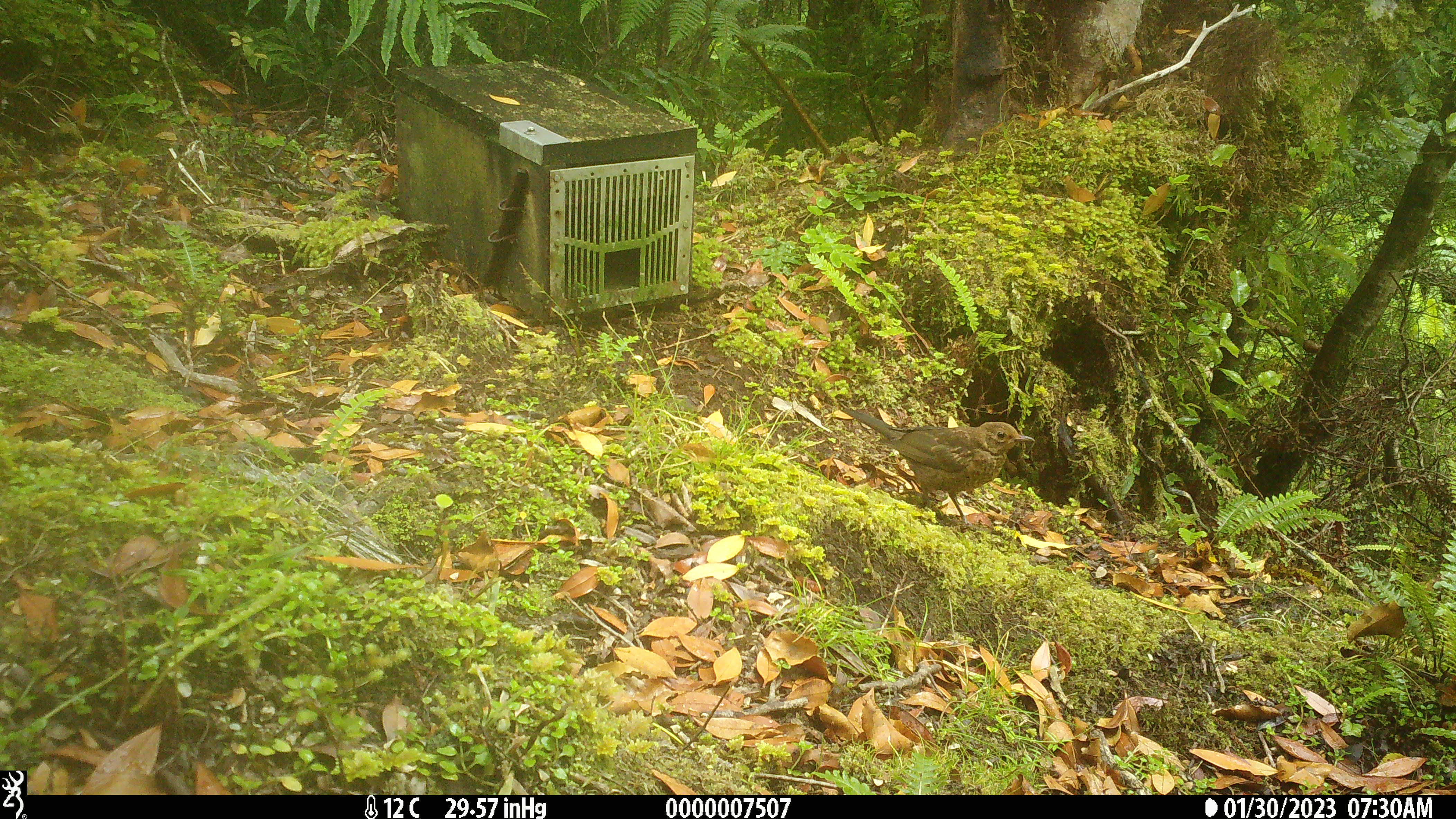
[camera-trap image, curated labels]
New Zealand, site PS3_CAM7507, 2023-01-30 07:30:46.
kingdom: Animalia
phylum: Chordata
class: Aves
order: Passeriformes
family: Turdidae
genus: Turdus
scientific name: Turdus merula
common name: eurasian blackbird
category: blackbird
Blackbird (eurasian blackbird) (Turdus merula).